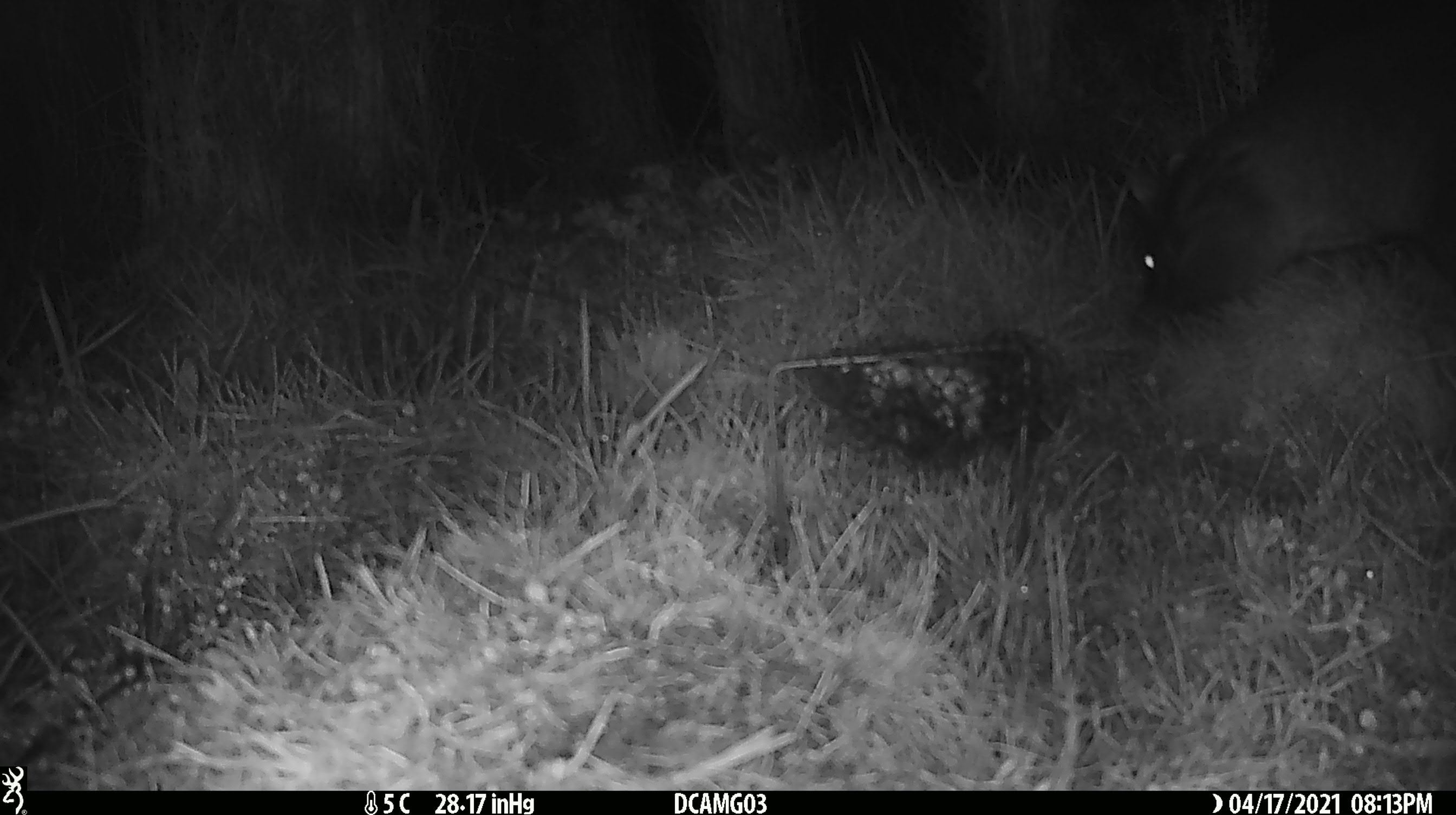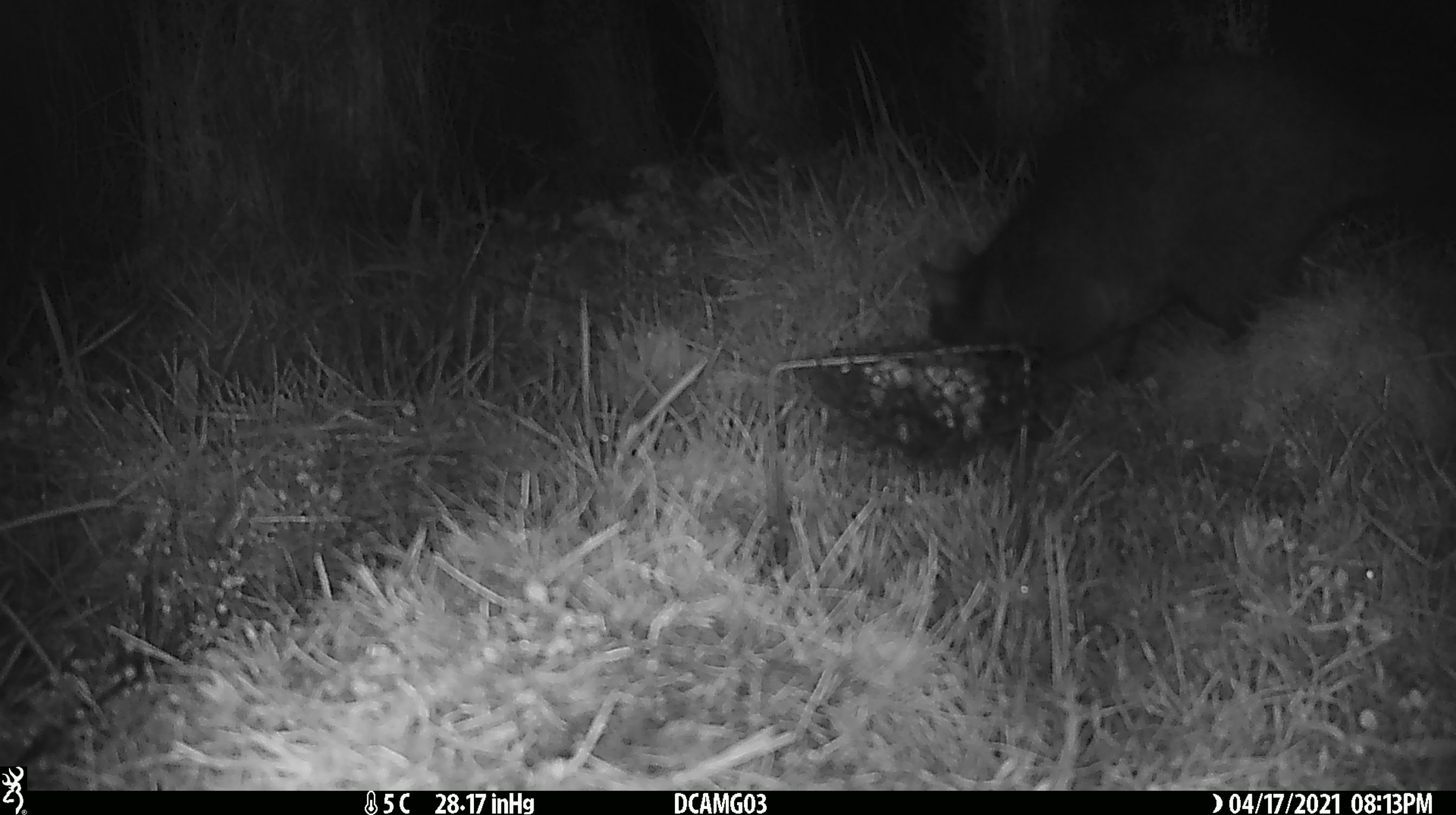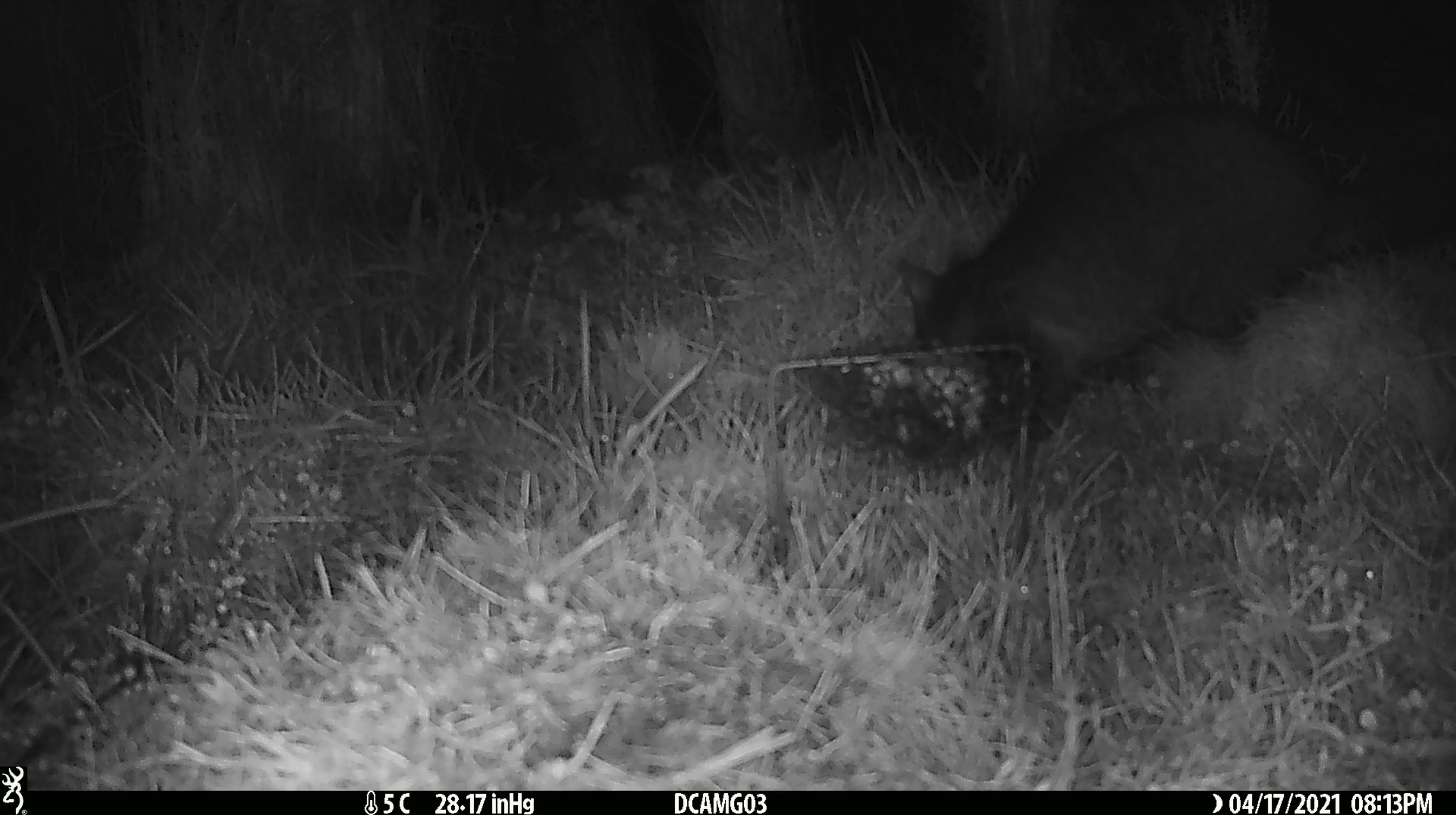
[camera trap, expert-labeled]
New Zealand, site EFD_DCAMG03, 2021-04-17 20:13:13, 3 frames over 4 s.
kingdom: Animalia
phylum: Chordata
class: Mammalia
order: Diprotodontia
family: Phalangeridae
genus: Trichosurus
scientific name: Trichosurus vulpecula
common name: common brushtail possum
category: possum